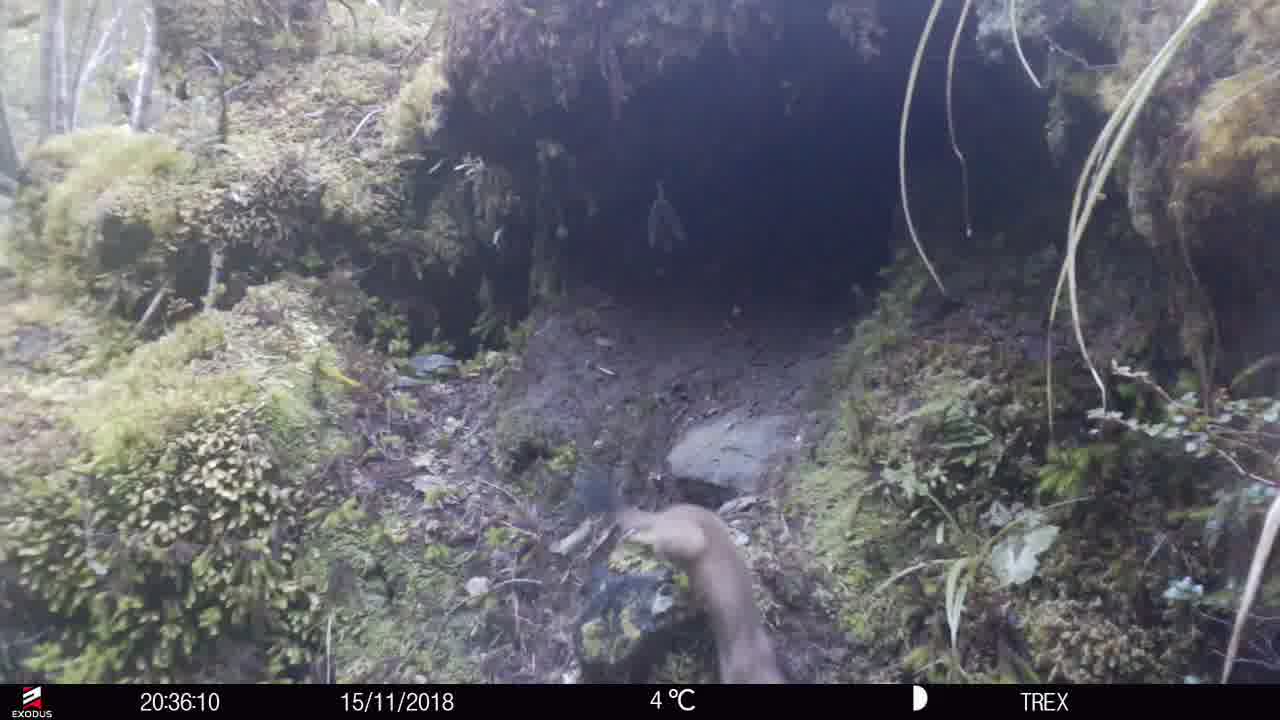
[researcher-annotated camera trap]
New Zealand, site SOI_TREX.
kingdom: Animalia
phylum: Chordata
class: Mammalia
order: Carnivora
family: Mustelidae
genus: Mustela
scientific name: Mustela erminea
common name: stoat